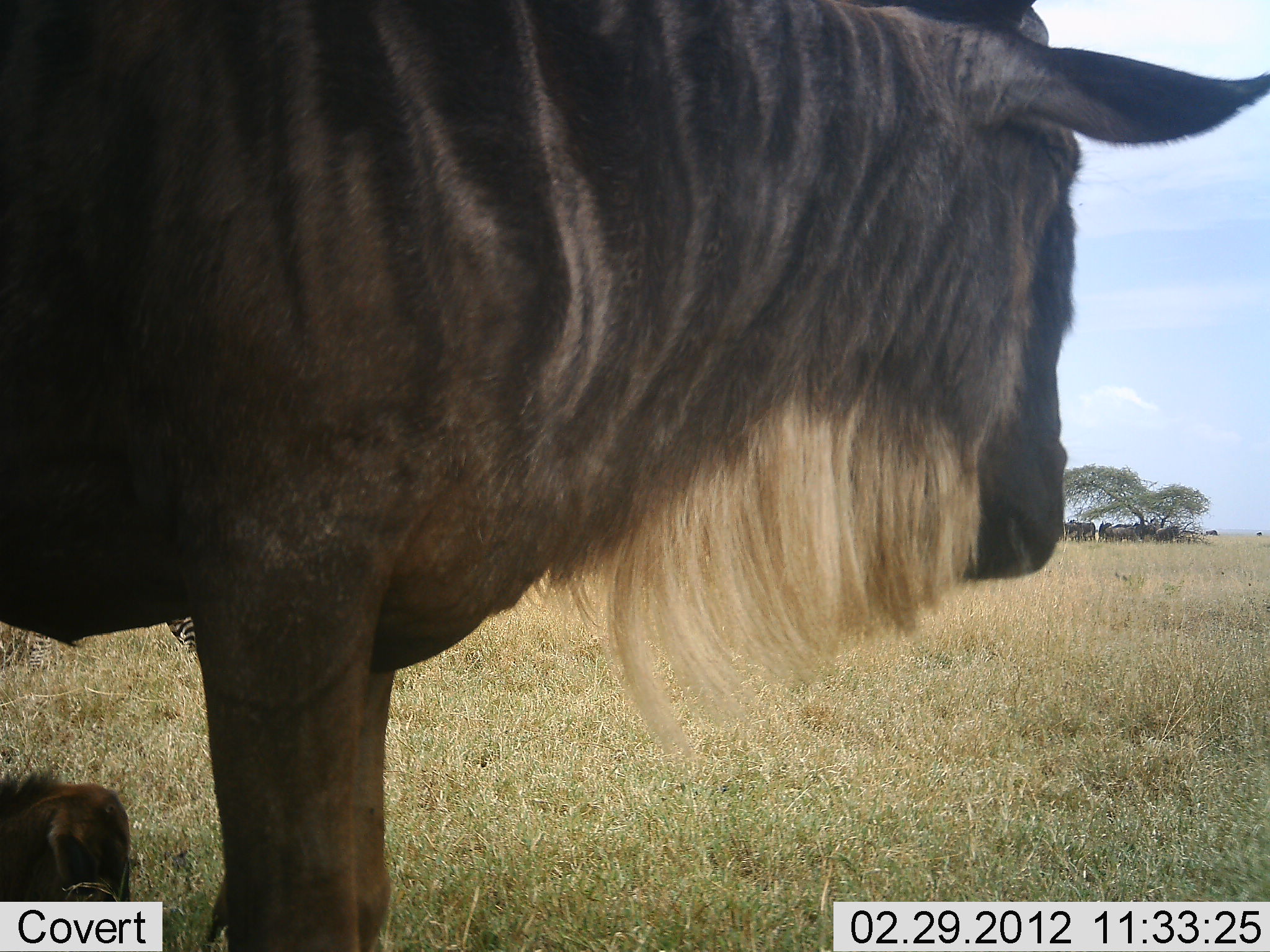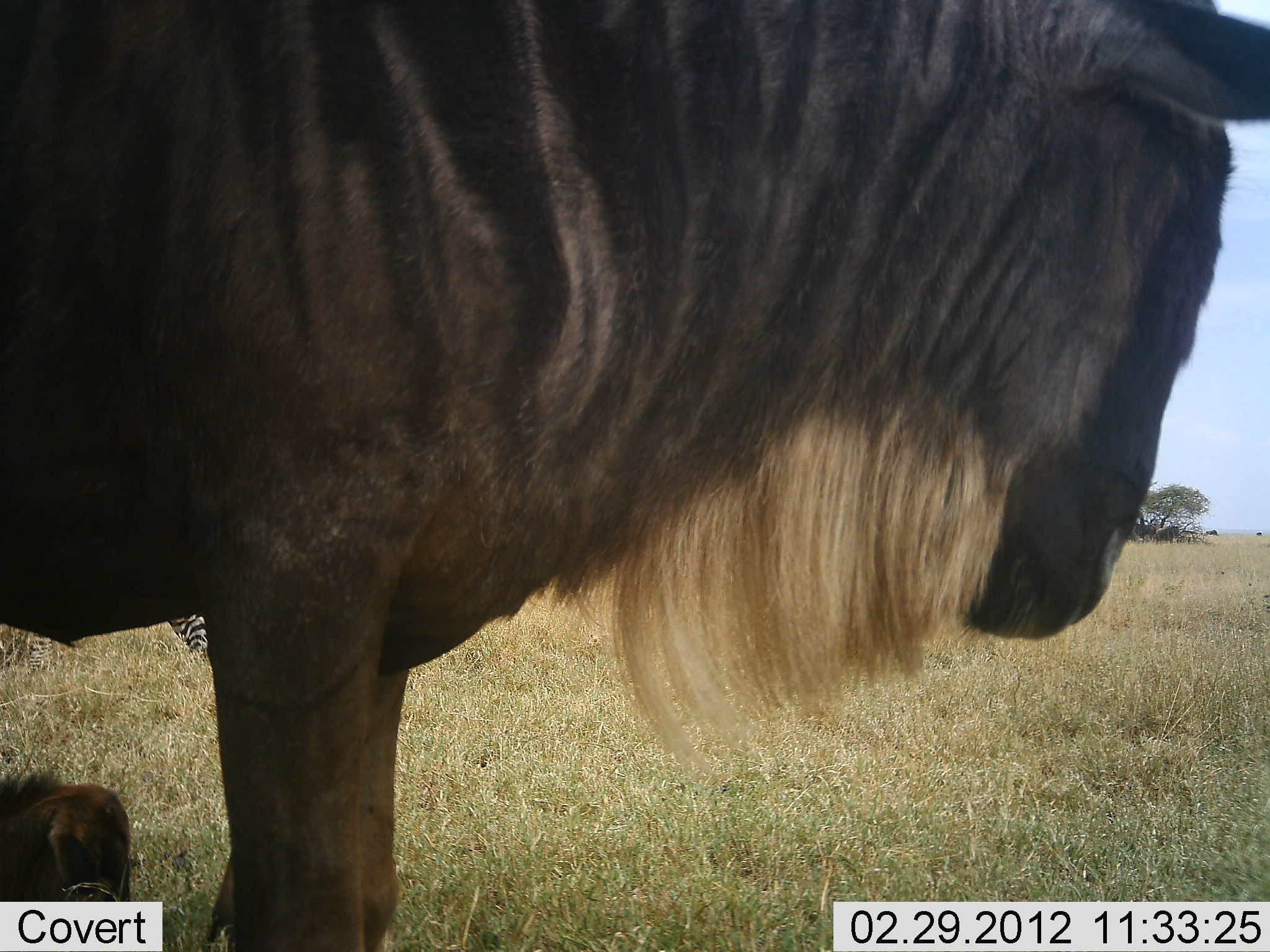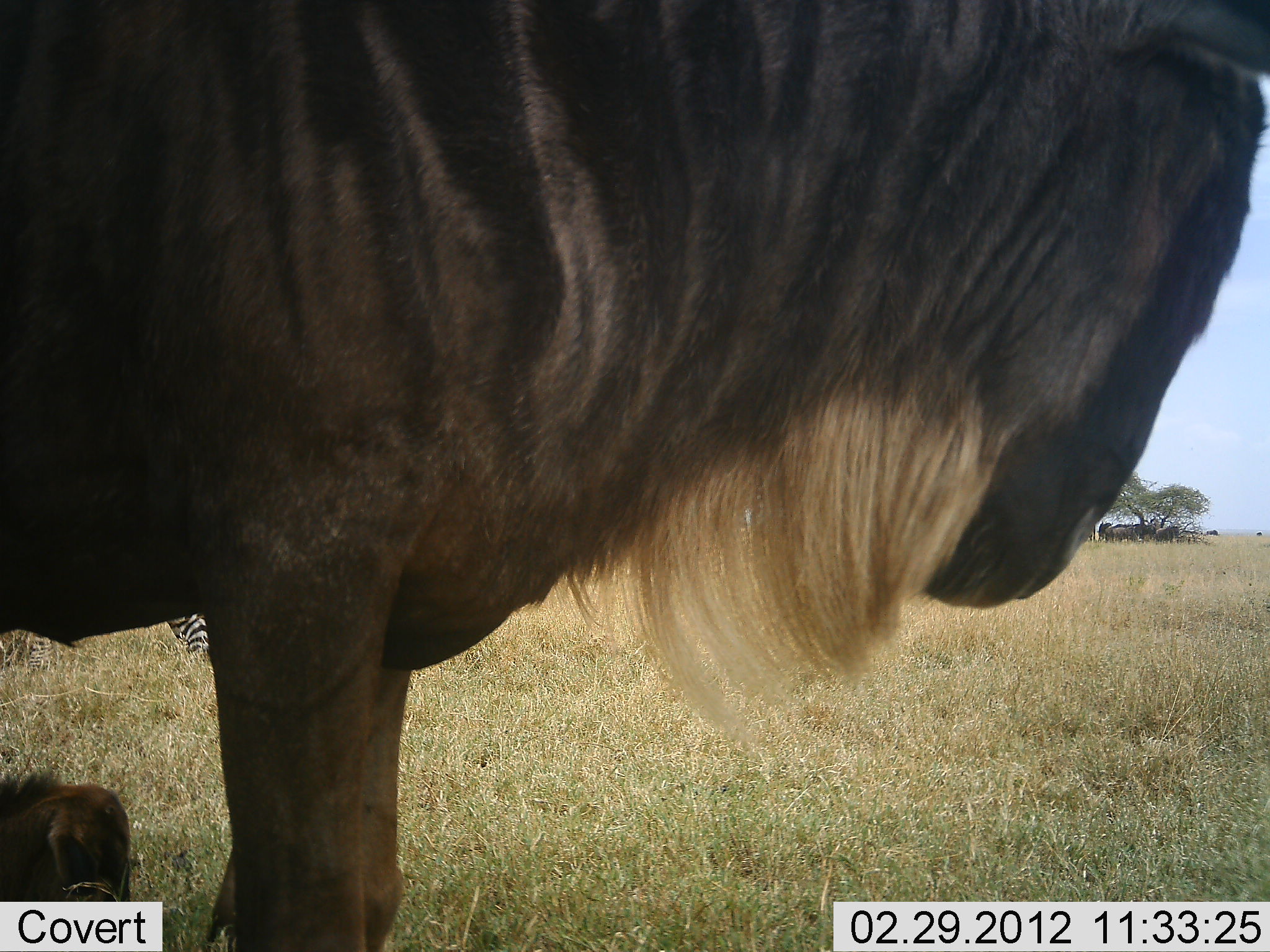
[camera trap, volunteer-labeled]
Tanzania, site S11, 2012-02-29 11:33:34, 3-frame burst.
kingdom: Animalia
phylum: Chordata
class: Mammalia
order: Artiodactyla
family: Bovidae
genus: Connochaetes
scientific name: Connochaetes taurinus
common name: blue wildebeest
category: wildebeest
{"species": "wildebeest (blue wildebeest) (Connochaetes taurinus)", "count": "2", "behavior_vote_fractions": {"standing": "88%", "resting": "62%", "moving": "3%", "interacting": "0%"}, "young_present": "47%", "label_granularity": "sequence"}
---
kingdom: Animalia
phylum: Chordata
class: Mammalia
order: Perissodactyla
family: Equidae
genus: Equus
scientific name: Equus quagga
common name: plains zebra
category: zebra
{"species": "zebra (plains zebra) (Equus quagga)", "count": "1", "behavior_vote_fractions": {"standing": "74%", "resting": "5%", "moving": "0%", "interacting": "0%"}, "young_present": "0%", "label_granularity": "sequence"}